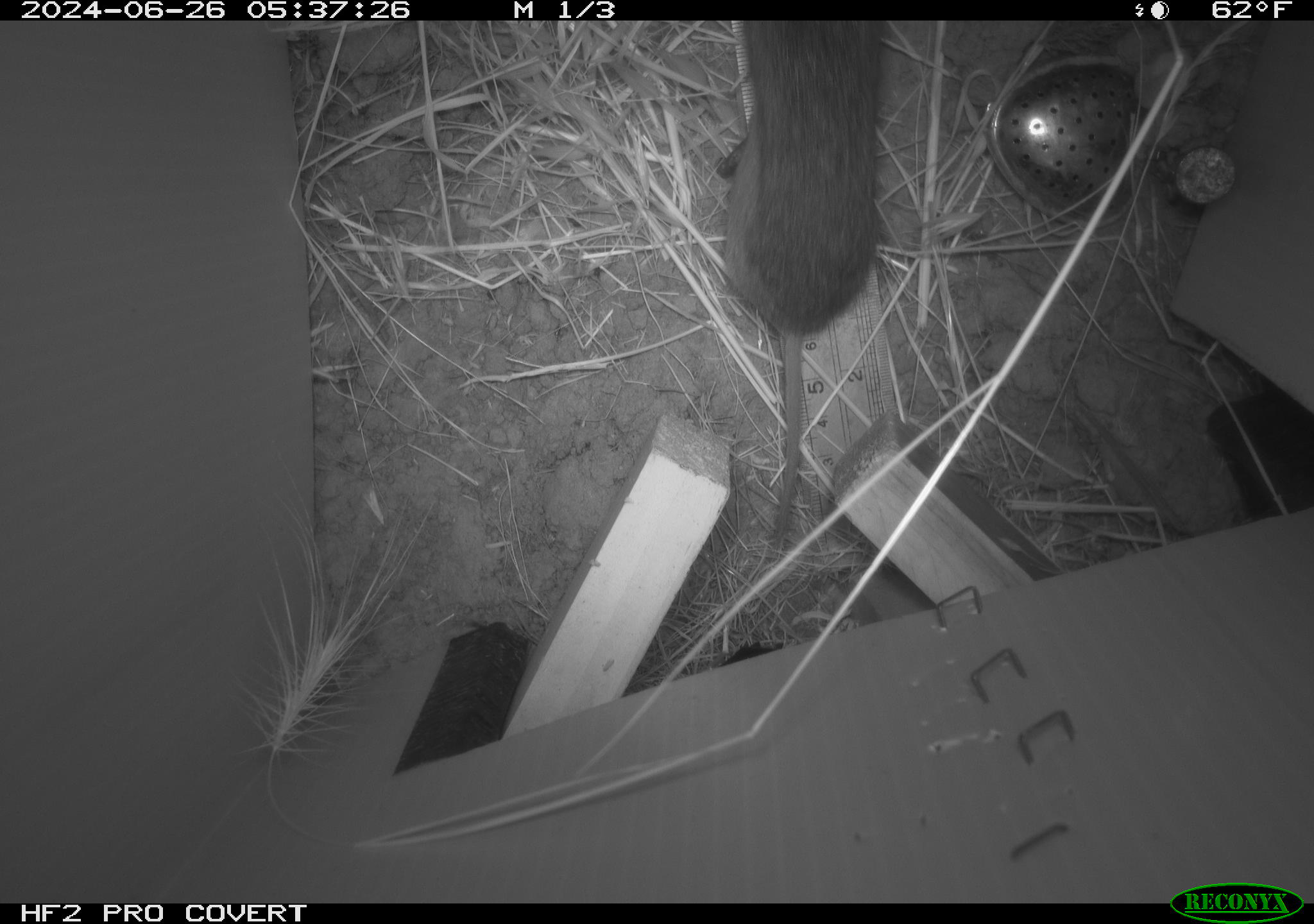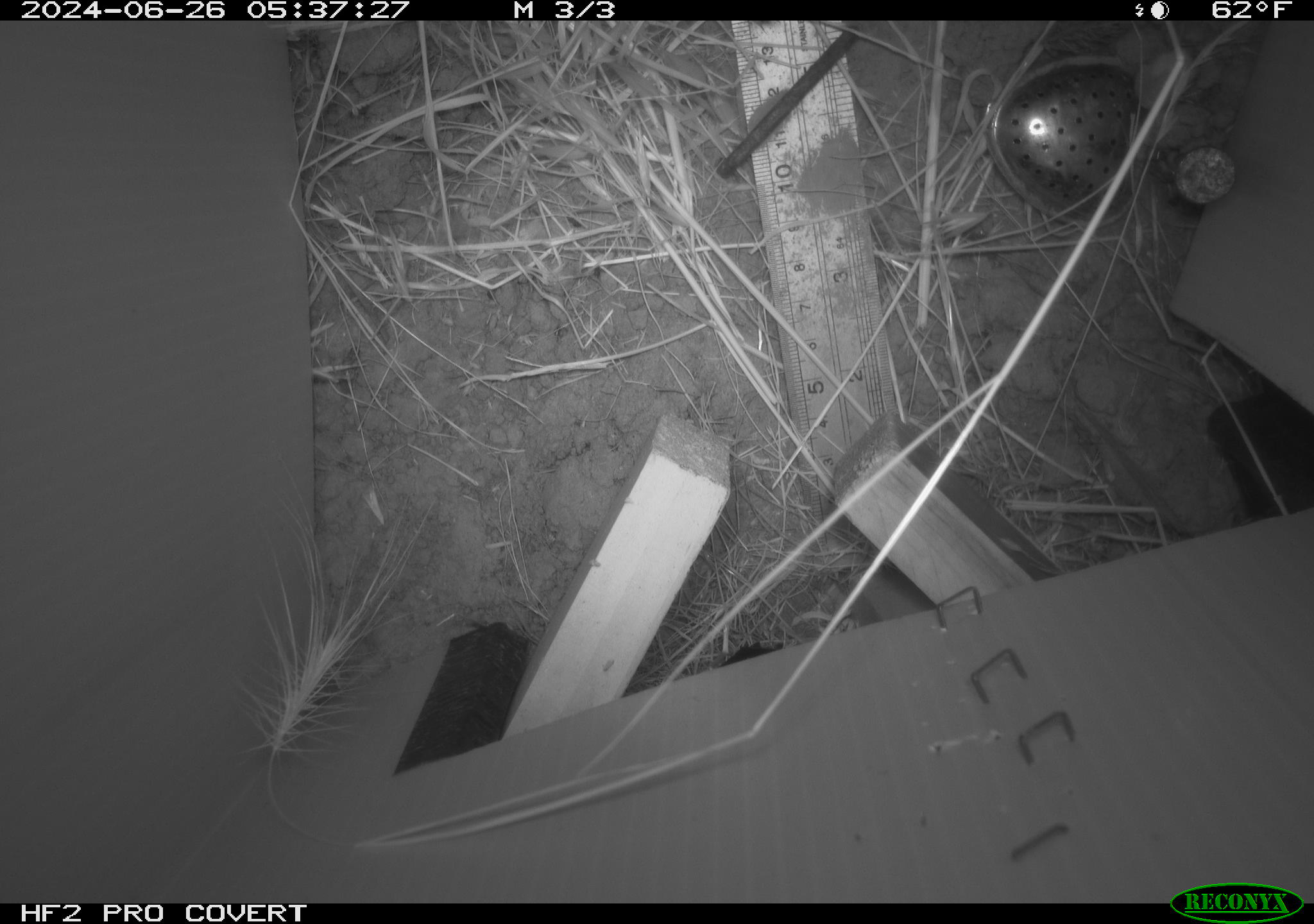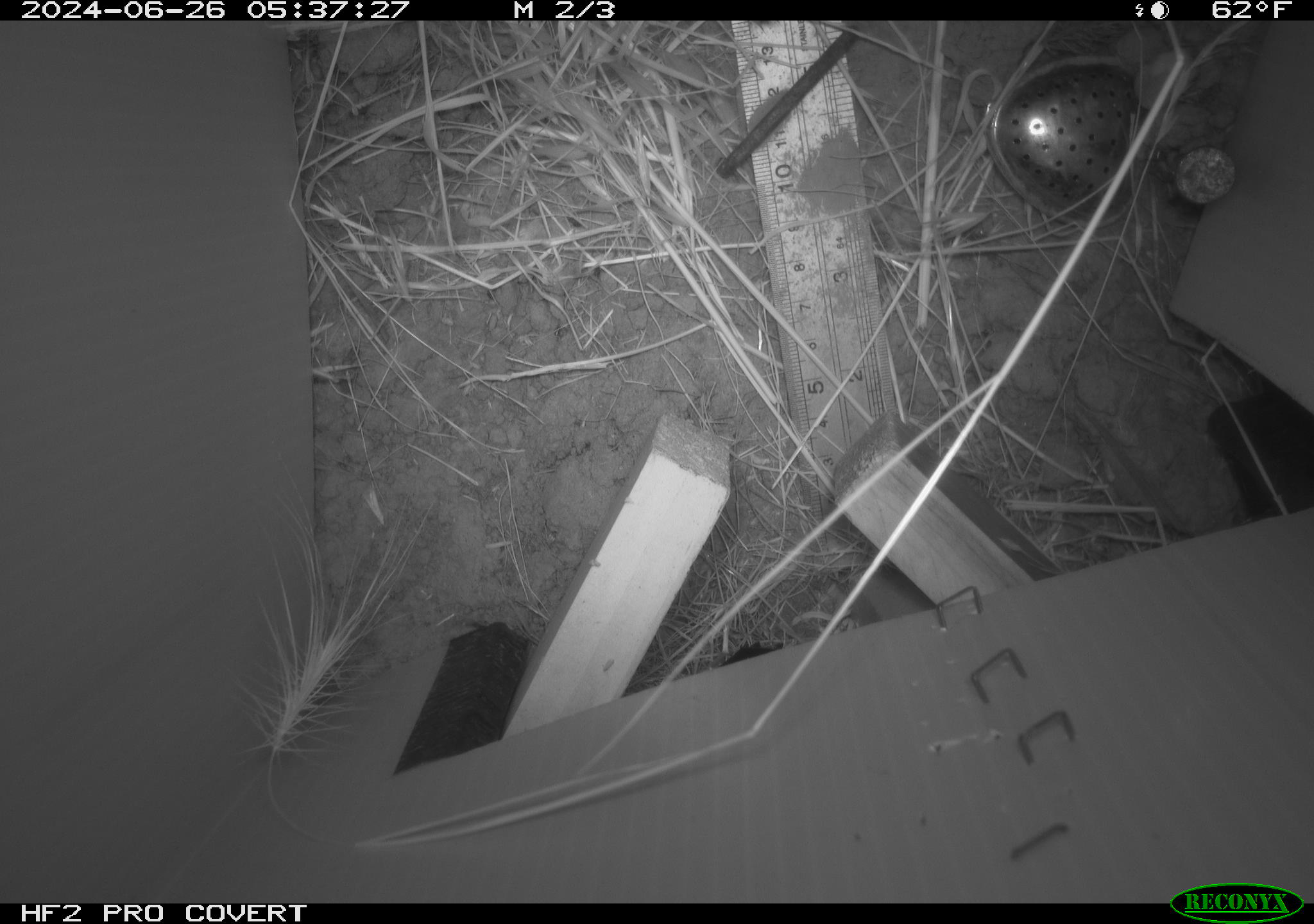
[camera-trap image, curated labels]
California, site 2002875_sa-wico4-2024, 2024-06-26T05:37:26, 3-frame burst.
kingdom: Animalia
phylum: Chordata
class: Mammalia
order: Rodentia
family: Cricetidae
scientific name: Arvicolinae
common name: voles, lemmings, and muskrats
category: arvicolinae subfamily